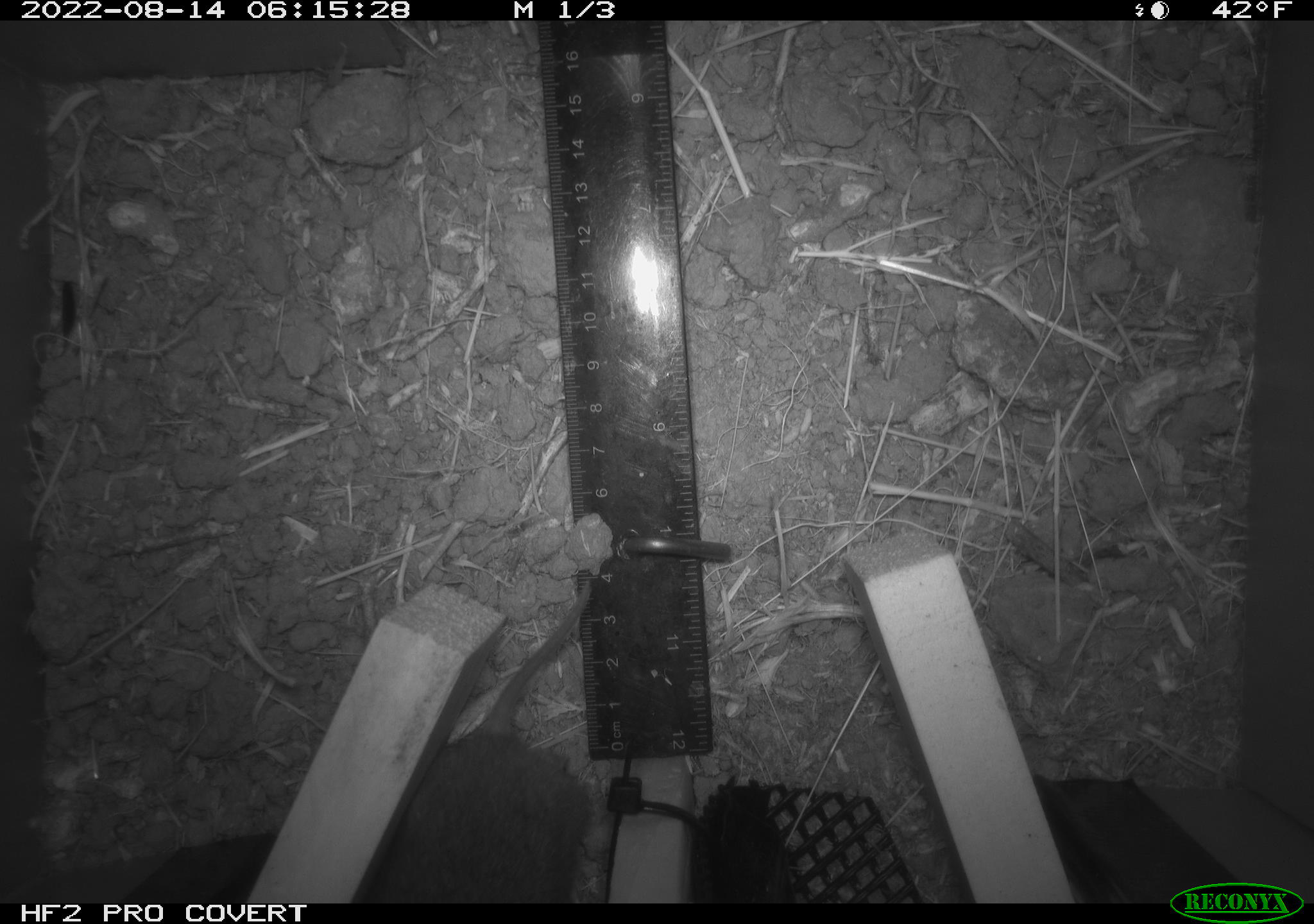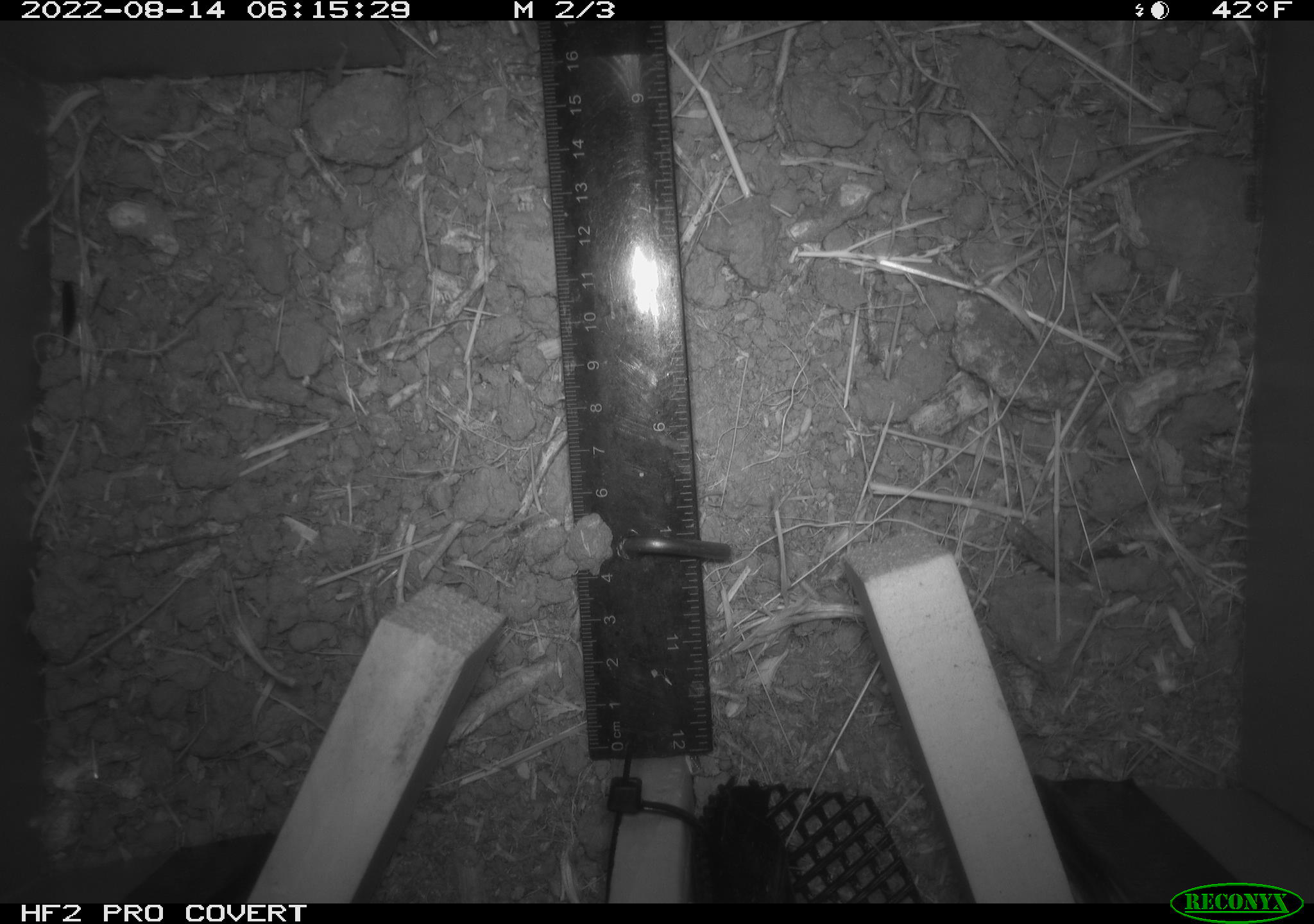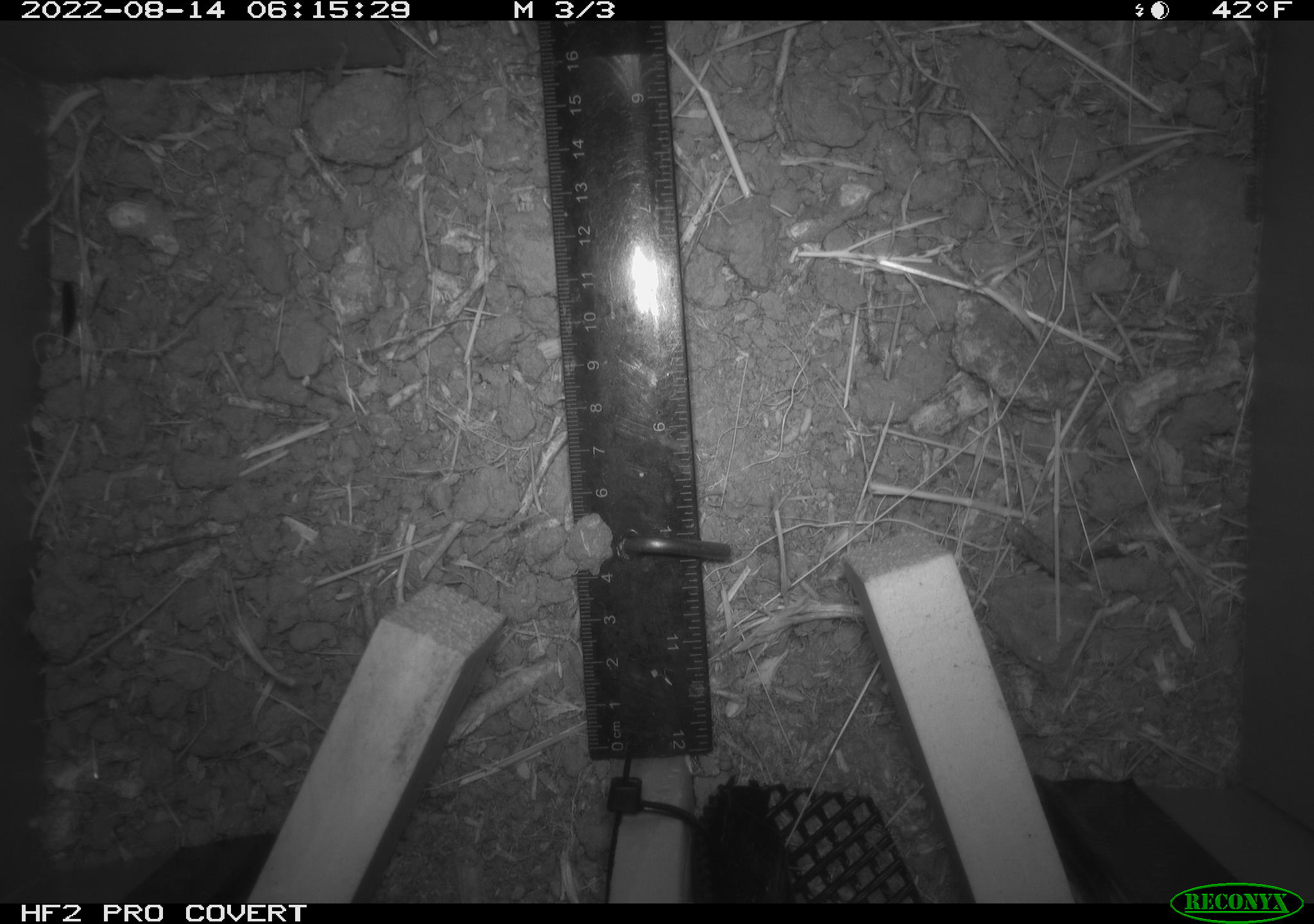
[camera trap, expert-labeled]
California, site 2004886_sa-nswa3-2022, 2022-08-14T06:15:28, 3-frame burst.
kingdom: Animalia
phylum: Chordata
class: Mammalia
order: Rodentia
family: Cricetidae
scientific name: Cricetidae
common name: hamsters, voles, lemmings, and allies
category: cricetidae family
Cricetidae family (hamsters, voles, lemmings, and allies) (Cricetidae).